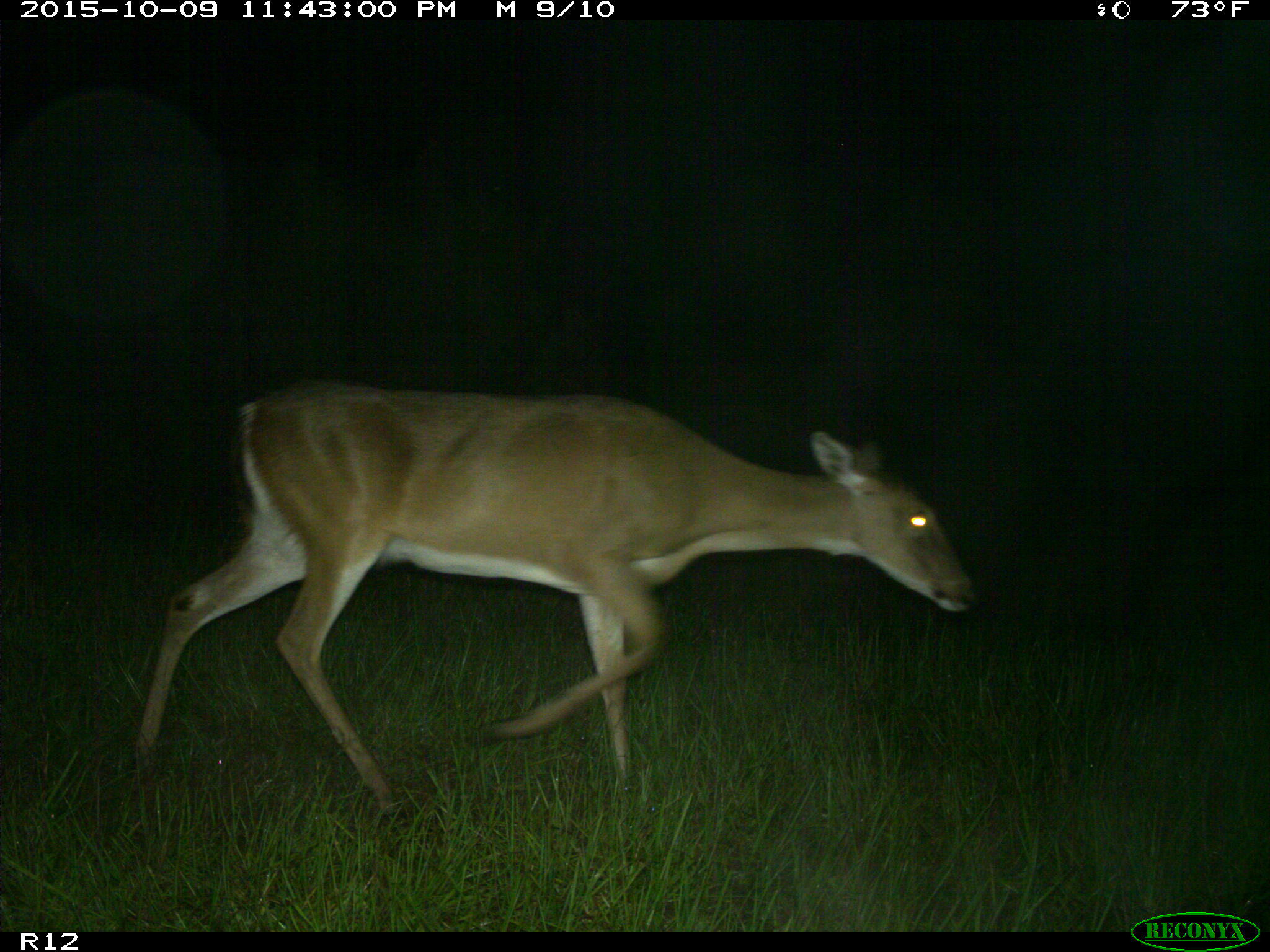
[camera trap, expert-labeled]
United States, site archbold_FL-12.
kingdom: Animalia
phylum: Chordata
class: Mammalia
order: Artiodactyla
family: Cervidae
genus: Odocoileus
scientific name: Odocoileus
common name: deer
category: unidentified deer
Unidentified deer (deer) (Odocoileus).